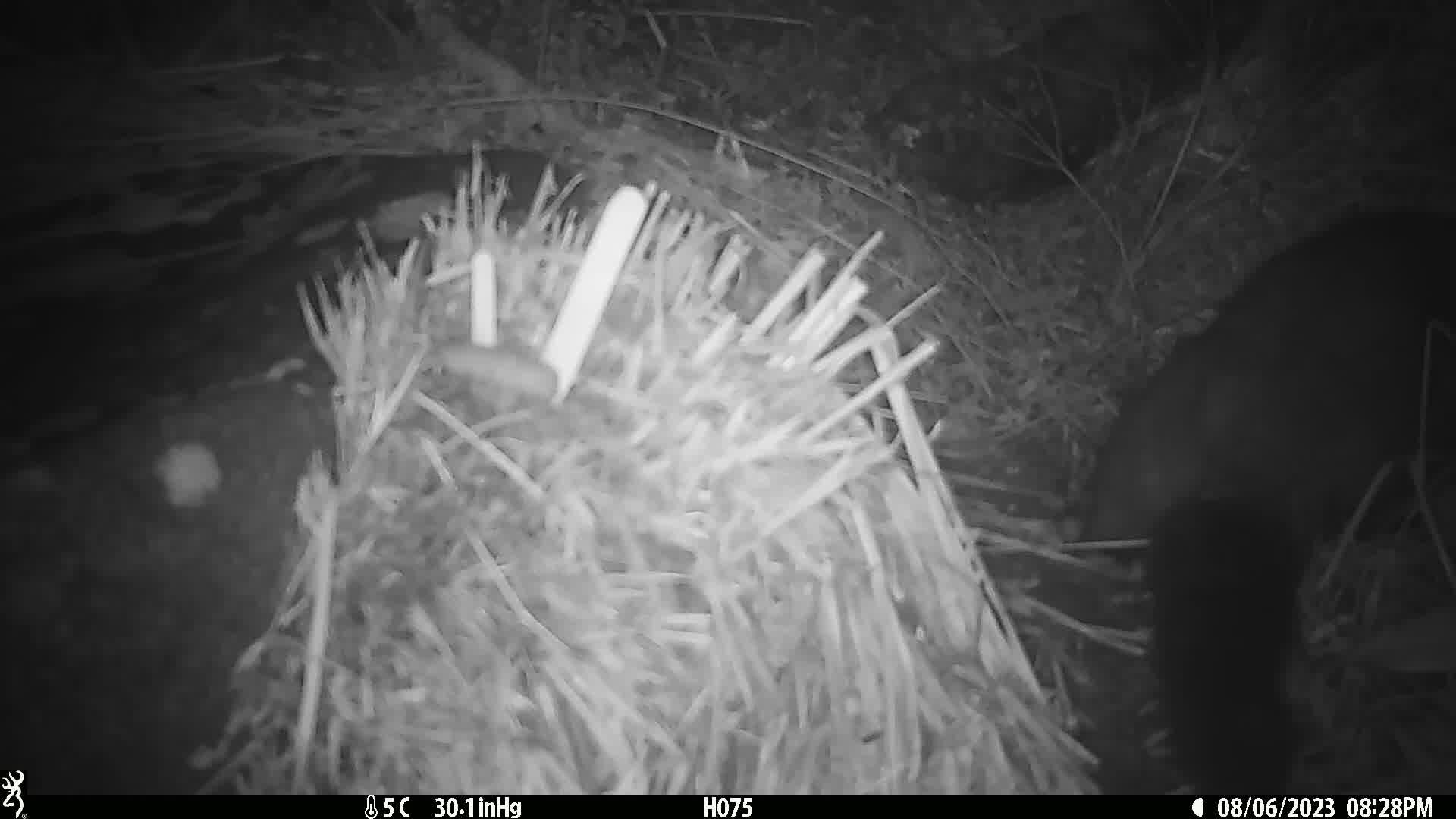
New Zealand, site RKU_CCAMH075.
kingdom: Animalia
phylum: Chordata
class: Mammalia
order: Diprotodontia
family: Phalangeridae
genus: Trichosurus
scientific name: Trichosurus vulpecula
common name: common brushtail possum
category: possum